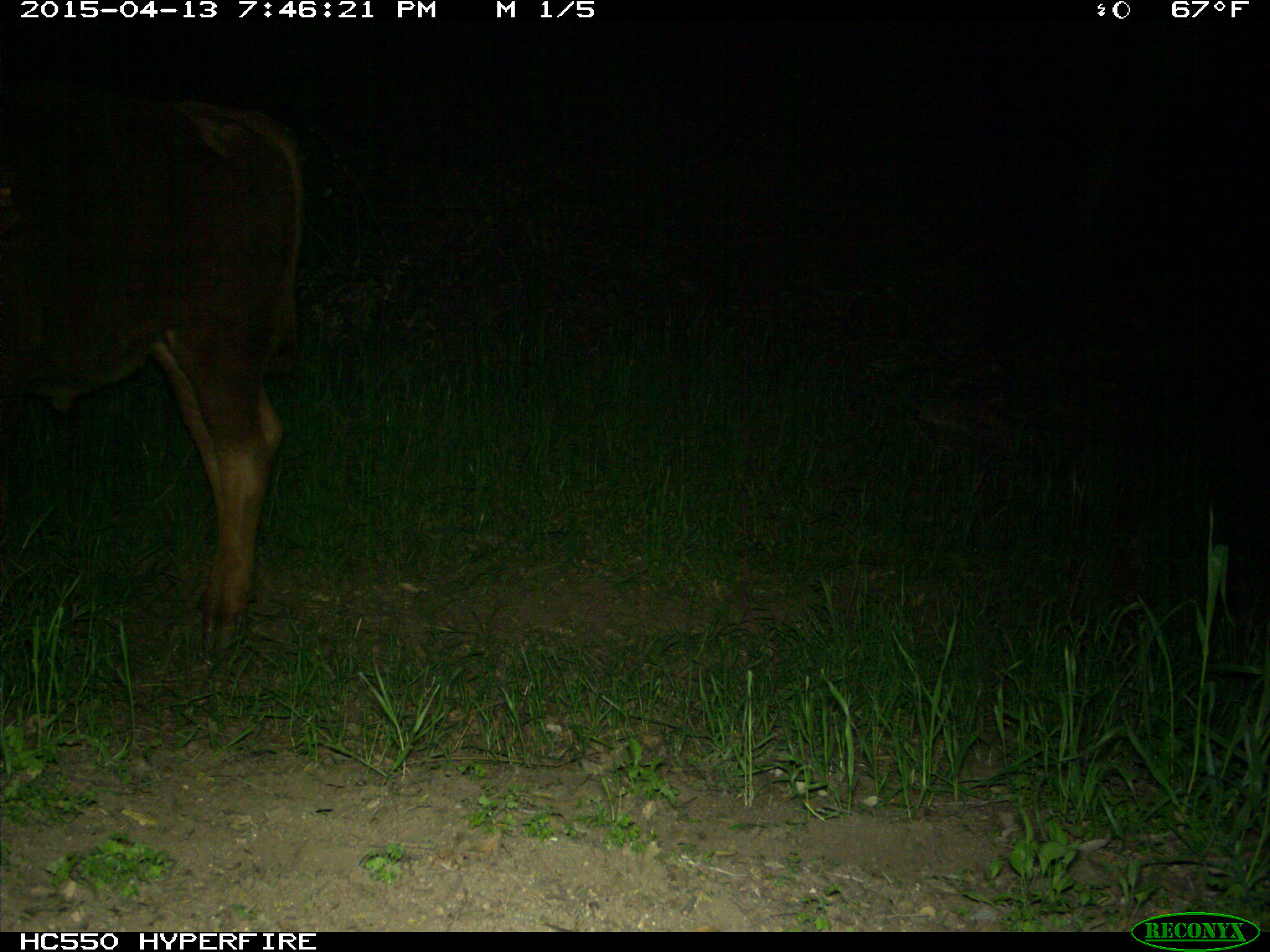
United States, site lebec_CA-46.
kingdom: Animalia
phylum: Chordata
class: Mammalia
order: Artiodactyla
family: Bovidae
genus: Bos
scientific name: Bos taurus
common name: domestic cow